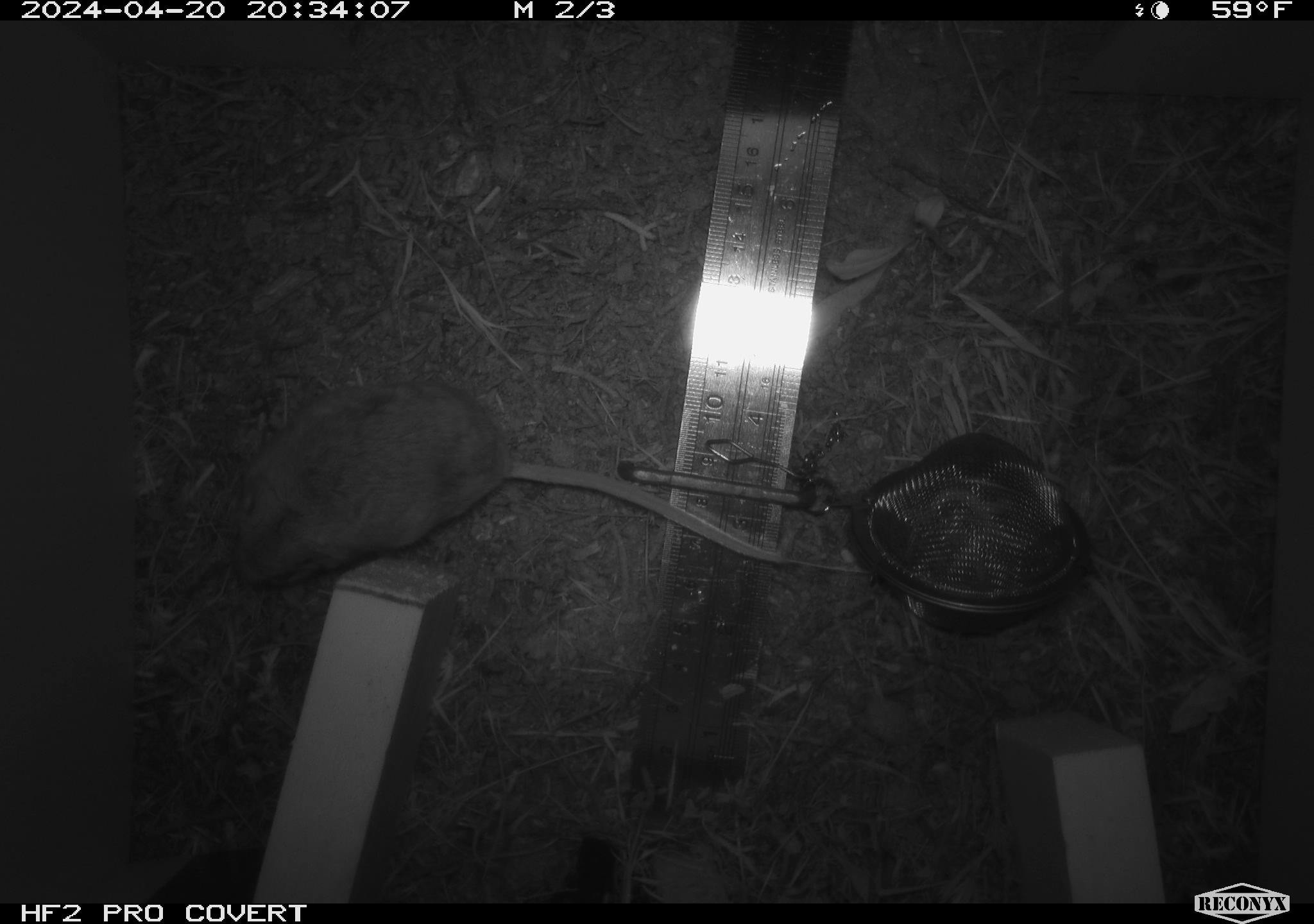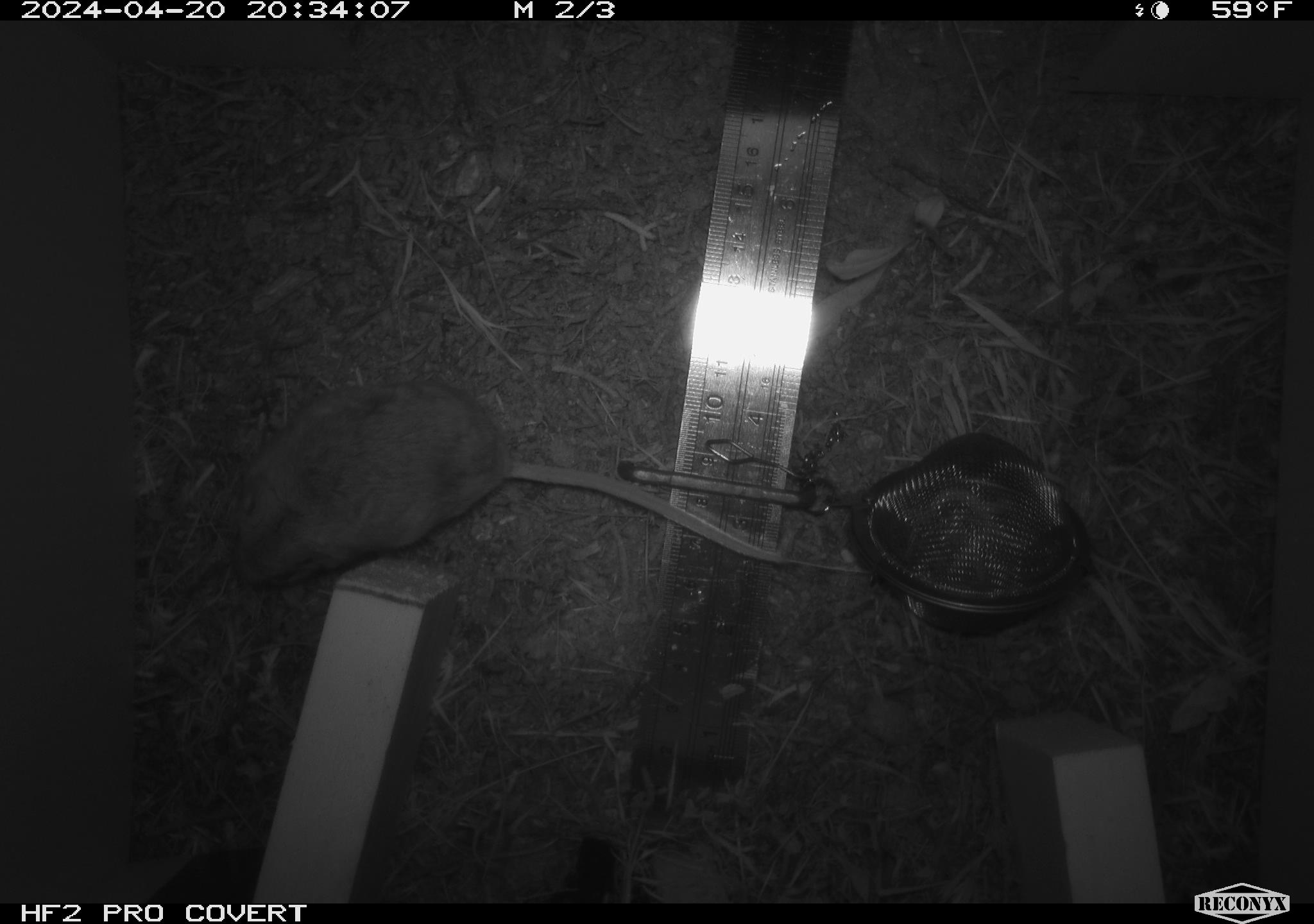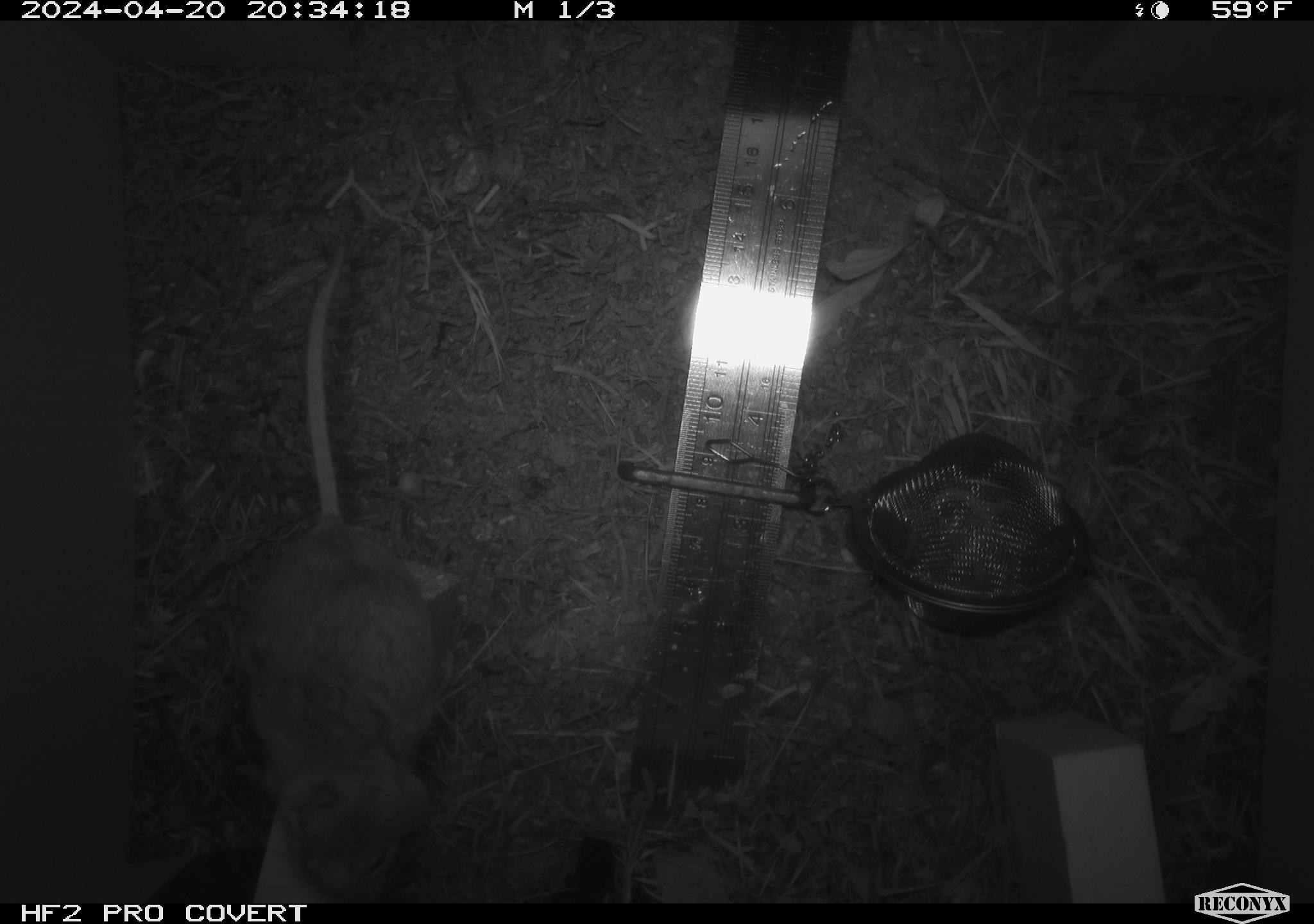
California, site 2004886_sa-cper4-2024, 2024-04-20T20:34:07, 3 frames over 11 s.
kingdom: Animalia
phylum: Chordata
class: Mammalia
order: Rodentia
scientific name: Rodentia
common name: rodent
Rodent (Rodentia).